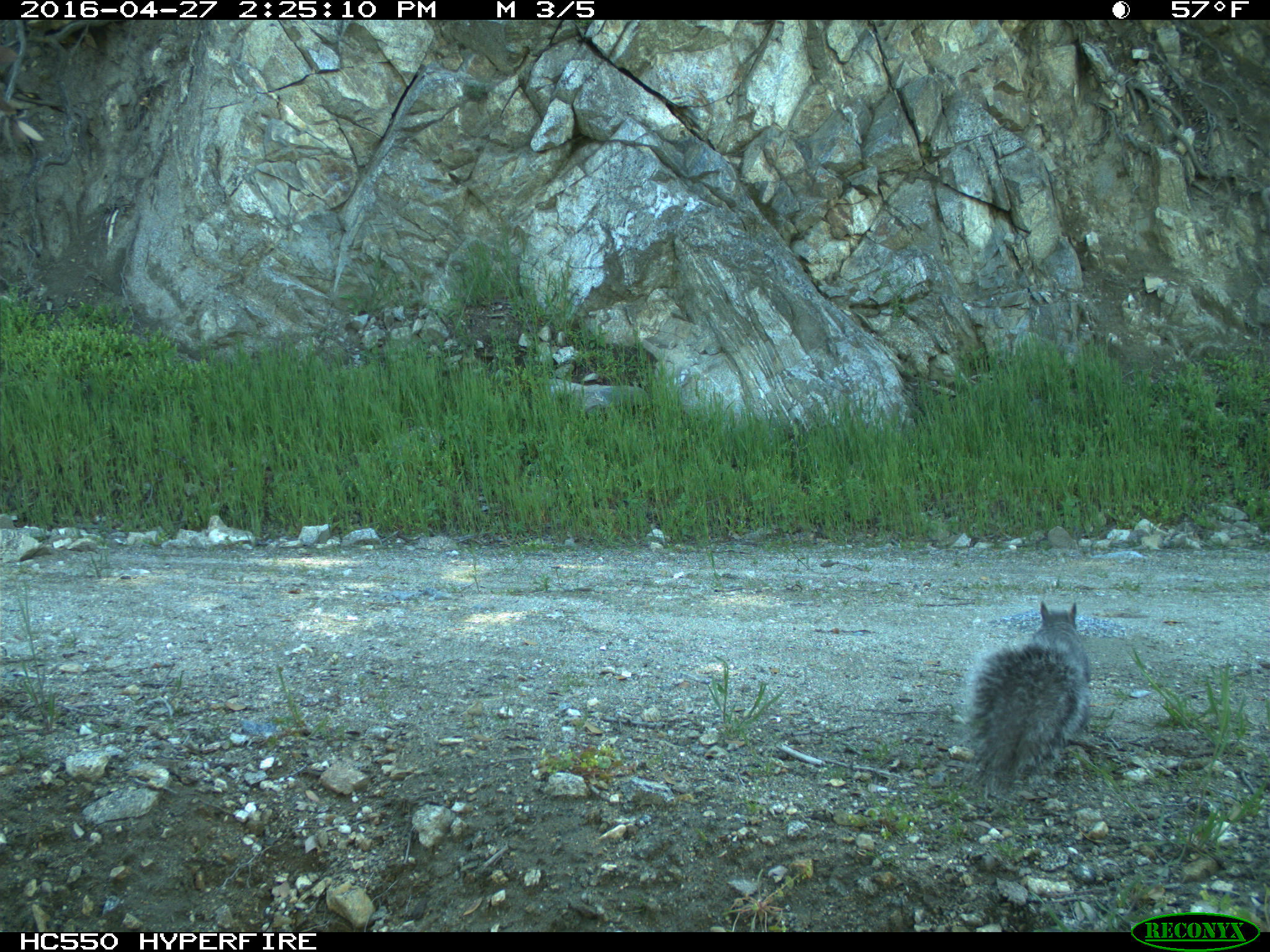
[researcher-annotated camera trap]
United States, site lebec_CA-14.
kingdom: Animalia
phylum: Chordata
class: Mammalia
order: Rodentia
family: Sciuridae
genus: Sciurus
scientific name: Sciurus carolinensis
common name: eastern gray squirrel